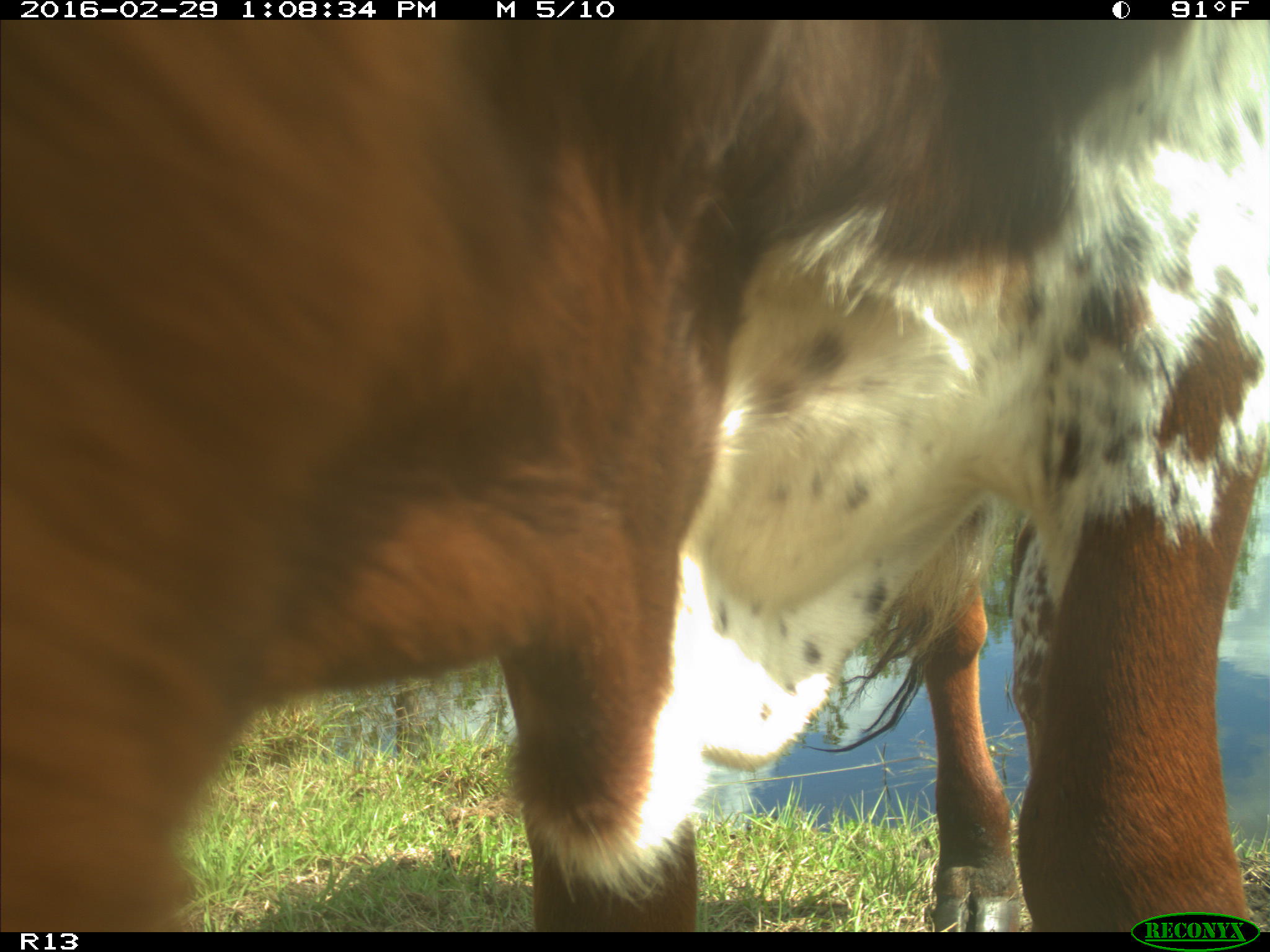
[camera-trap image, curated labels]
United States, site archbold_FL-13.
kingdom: Animalia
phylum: Chordata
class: Mammalia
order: Artiodactyla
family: Bovidae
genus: Bos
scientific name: Bos taurus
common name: domestic cow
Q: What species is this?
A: Bos taurus (domestic cow).